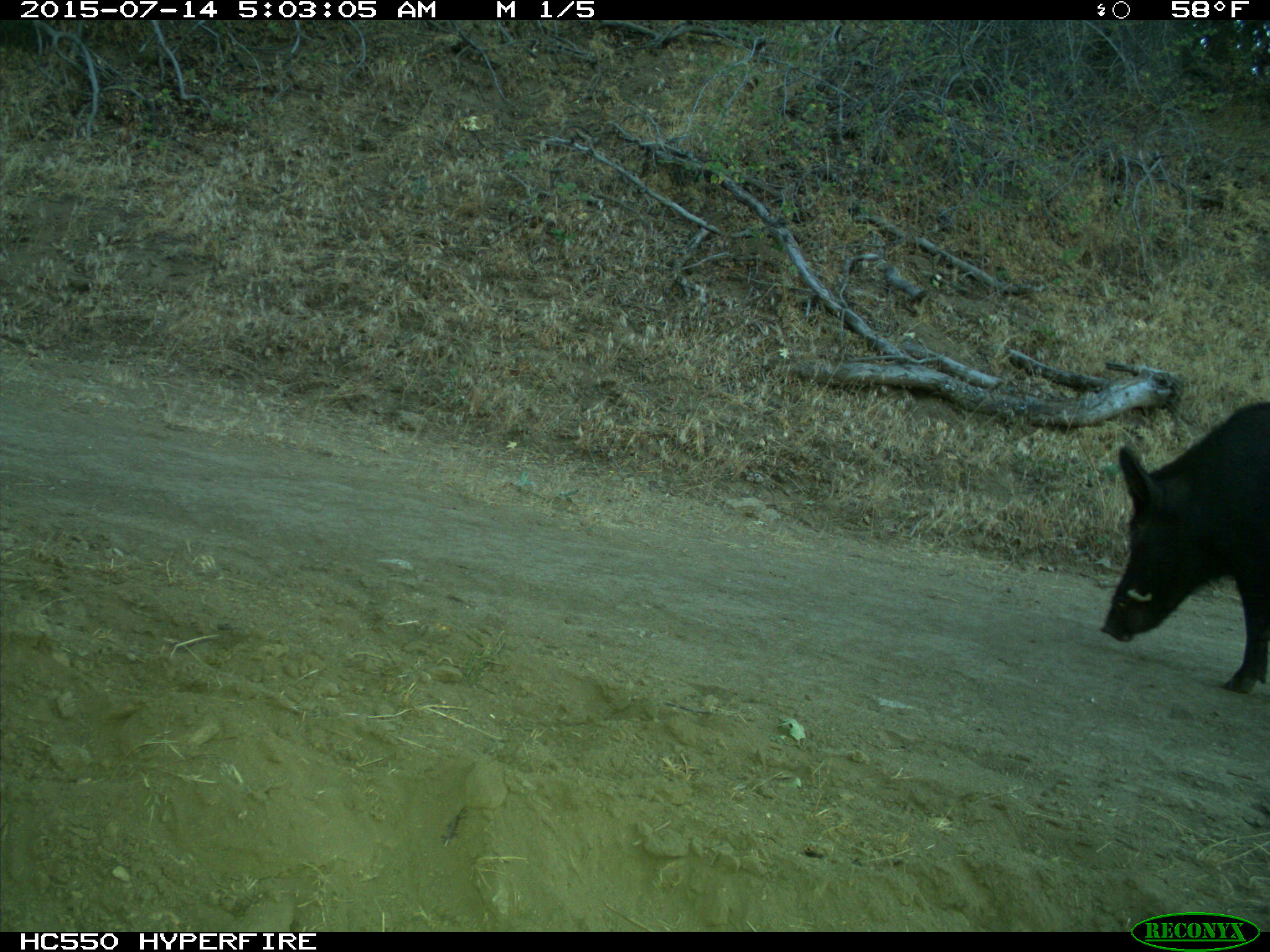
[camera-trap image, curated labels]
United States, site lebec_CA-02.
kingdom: Animalia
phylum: Chordata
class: Mammalia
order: Artiodactyla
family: Suidae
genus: Sus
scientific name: Sus scrofa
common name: wild boar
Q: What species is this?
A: Sus scrofa (wild boar).